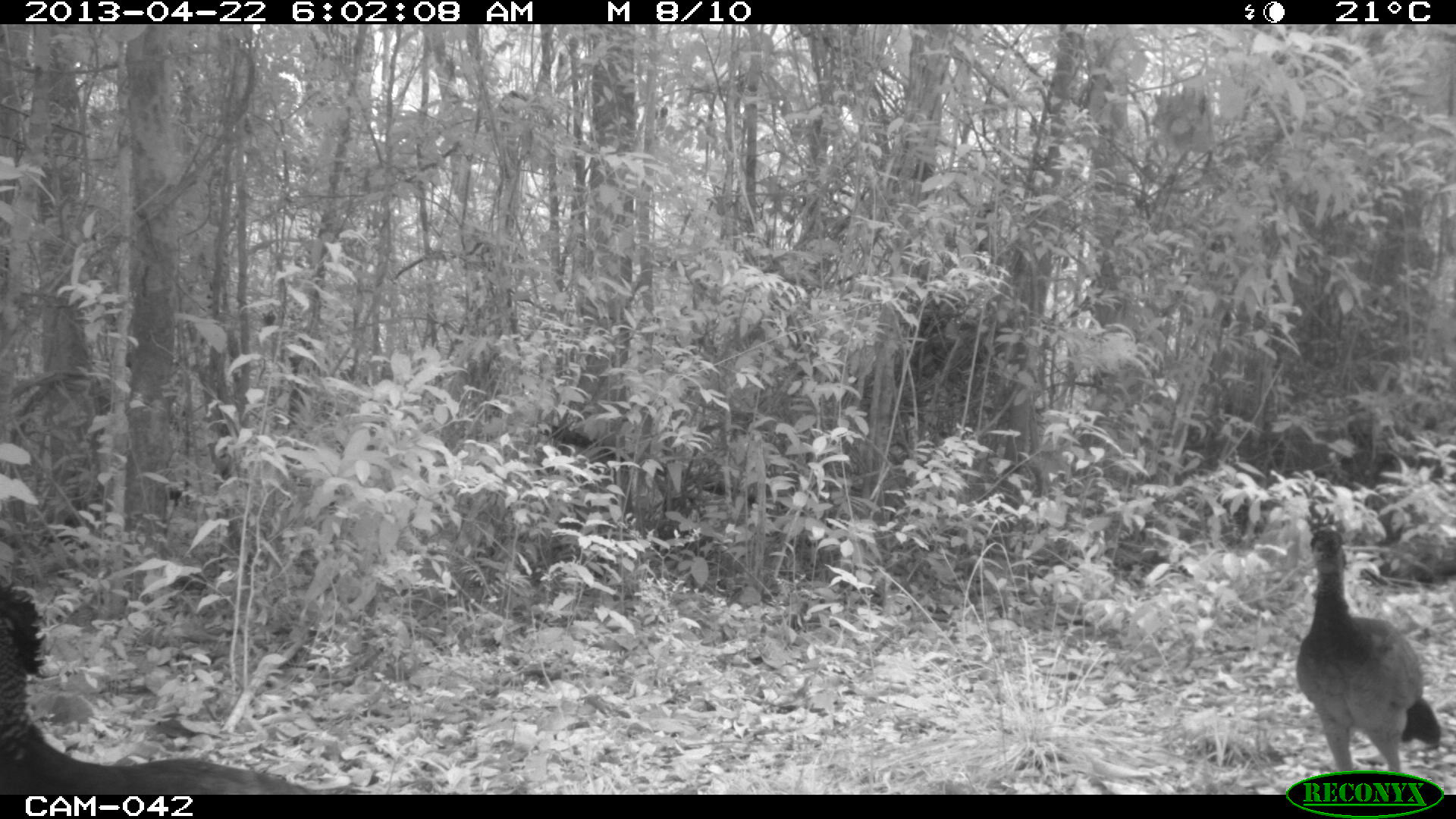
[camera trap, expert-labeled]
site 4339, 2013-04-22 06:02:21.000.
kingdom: Animalia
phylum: Chordata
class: Aves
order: Galliformes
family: Cracidae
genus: Crax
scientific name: Crax rubra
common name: great curassow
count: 2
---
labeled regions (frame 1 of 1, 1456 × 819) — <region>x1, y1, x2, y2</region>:
crax rubra: <region>0, 583, 314, 795</region>; <region>1294, 504, 1442, 770</region>